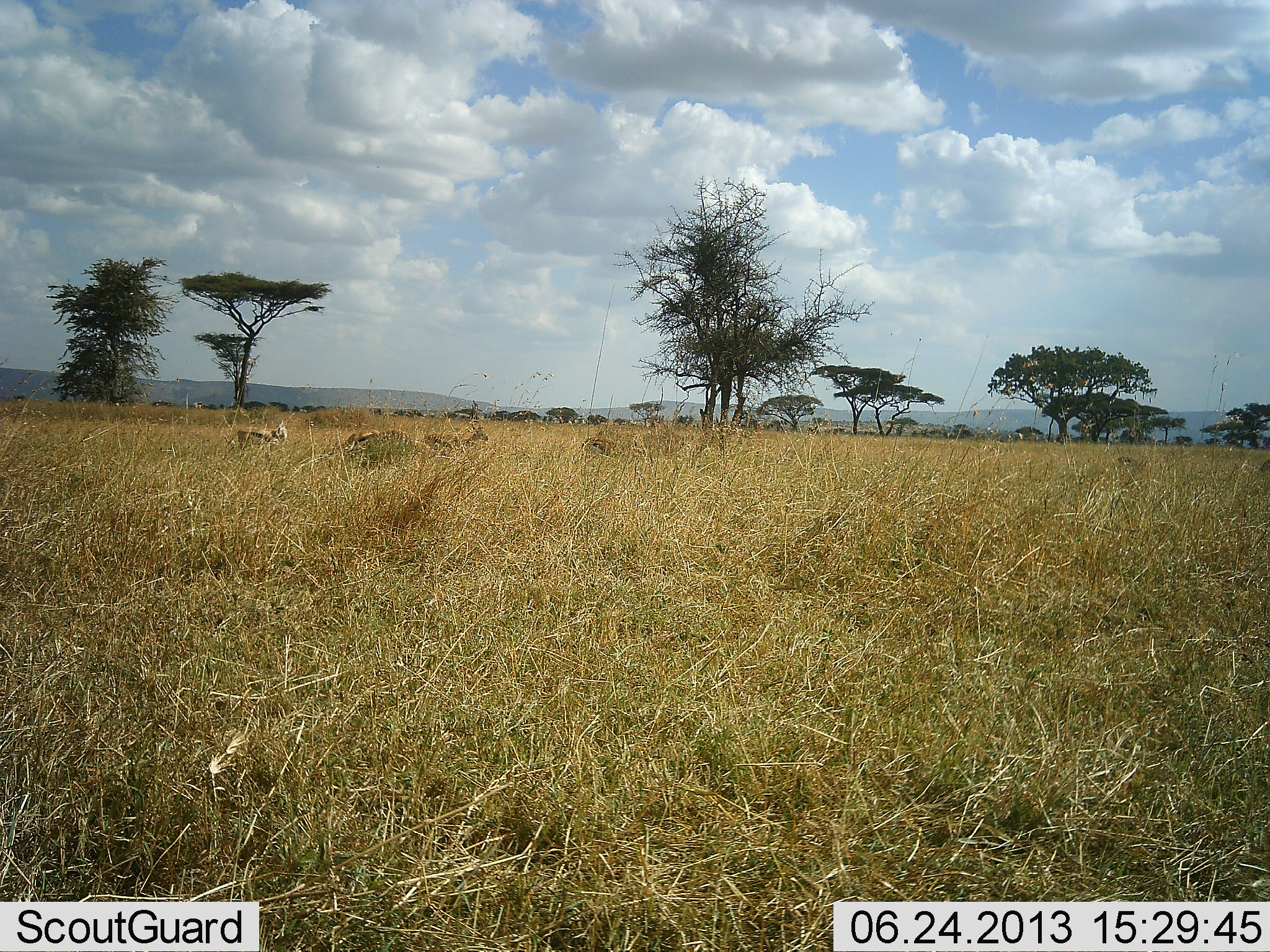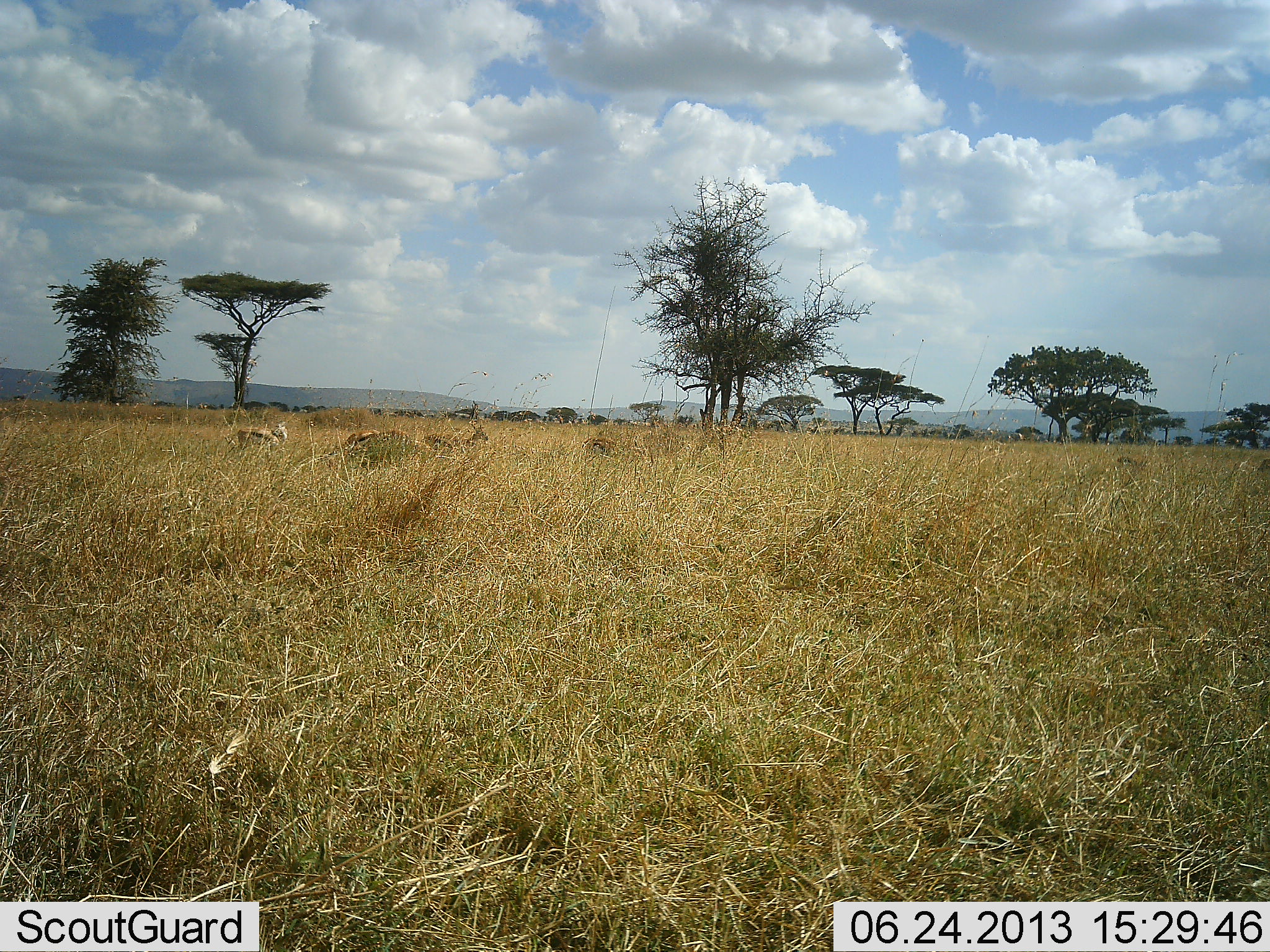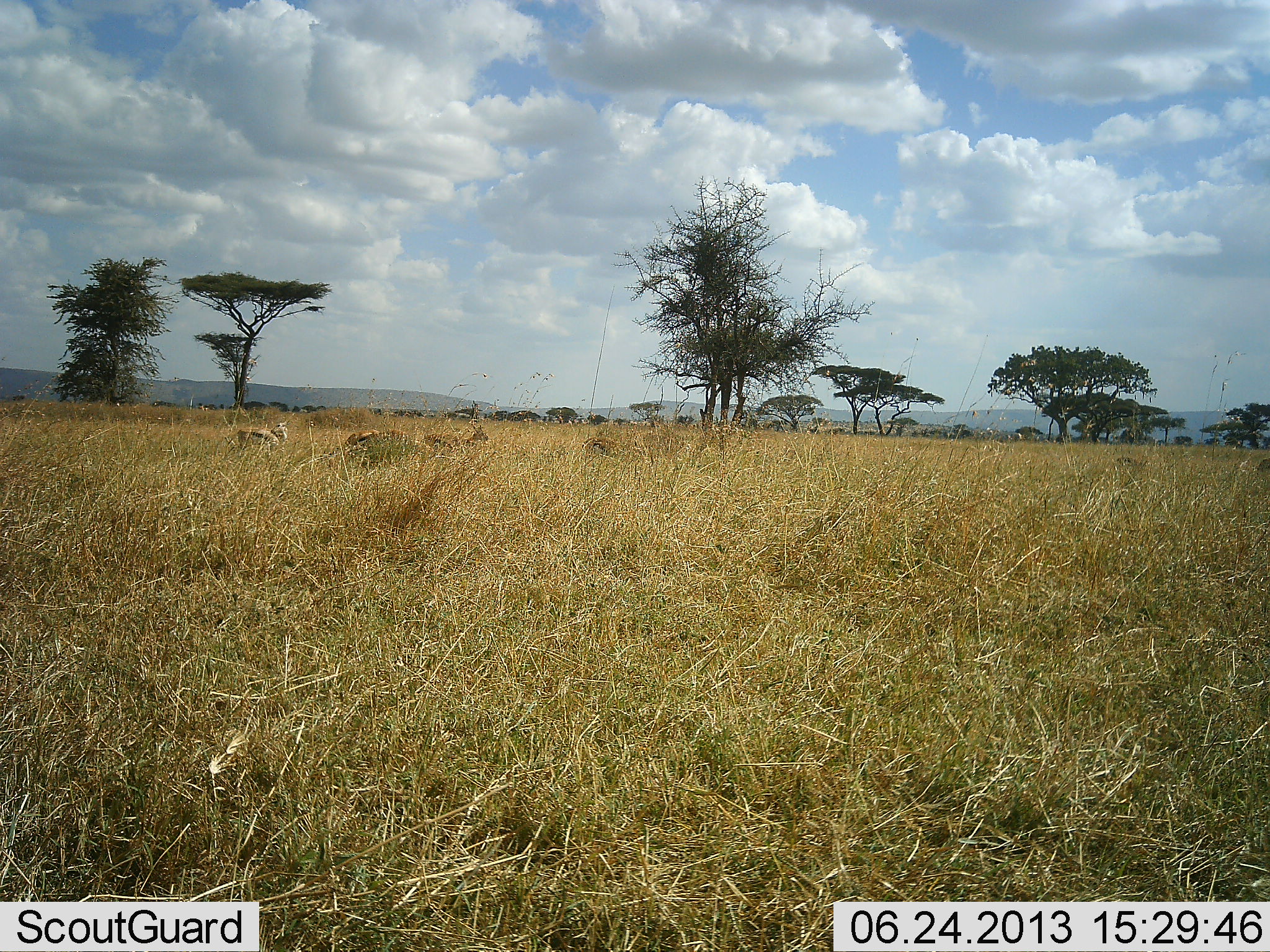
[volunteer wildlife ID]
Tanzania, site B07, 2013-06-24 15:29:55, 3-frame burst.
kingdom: Animalia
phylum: Chordata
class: Mammalia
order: Artiodactyla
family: Bovidae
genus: Eudorcas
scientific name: Eudorcas thomsonii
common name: thomson's gazelle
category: gazellethomsons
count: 3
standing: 67%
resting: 7%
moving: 7%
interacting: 0%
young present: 0%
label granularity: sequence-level